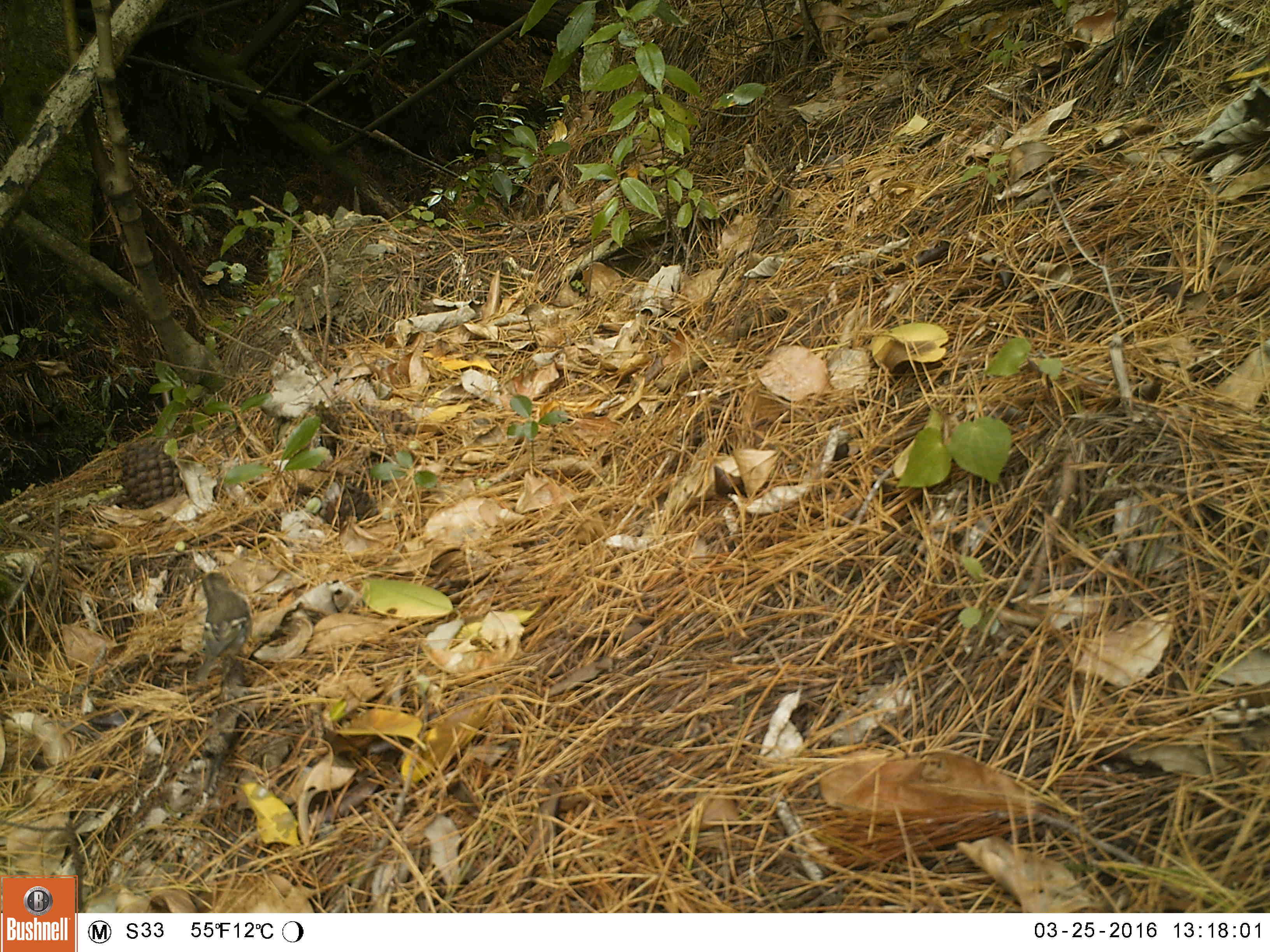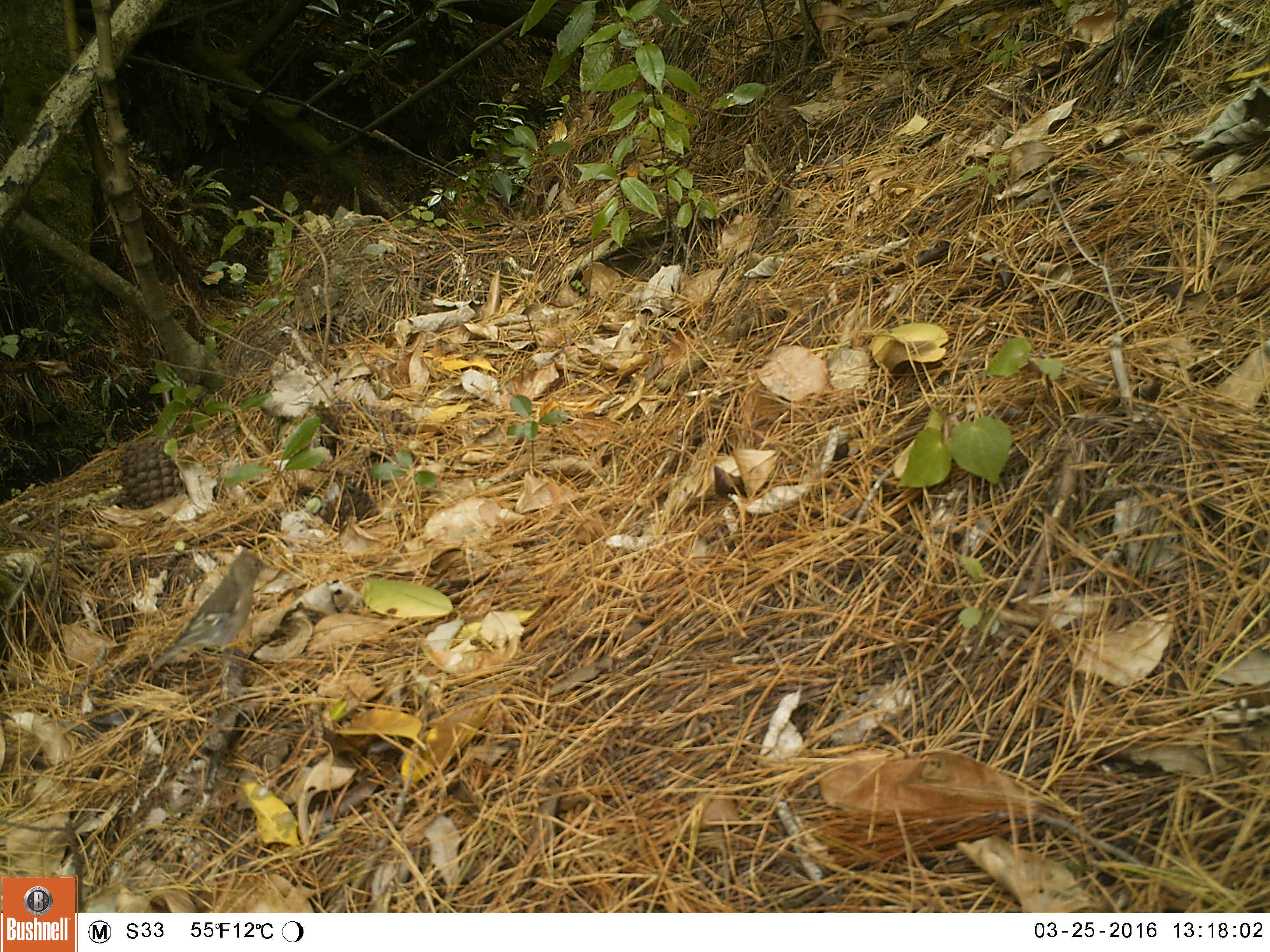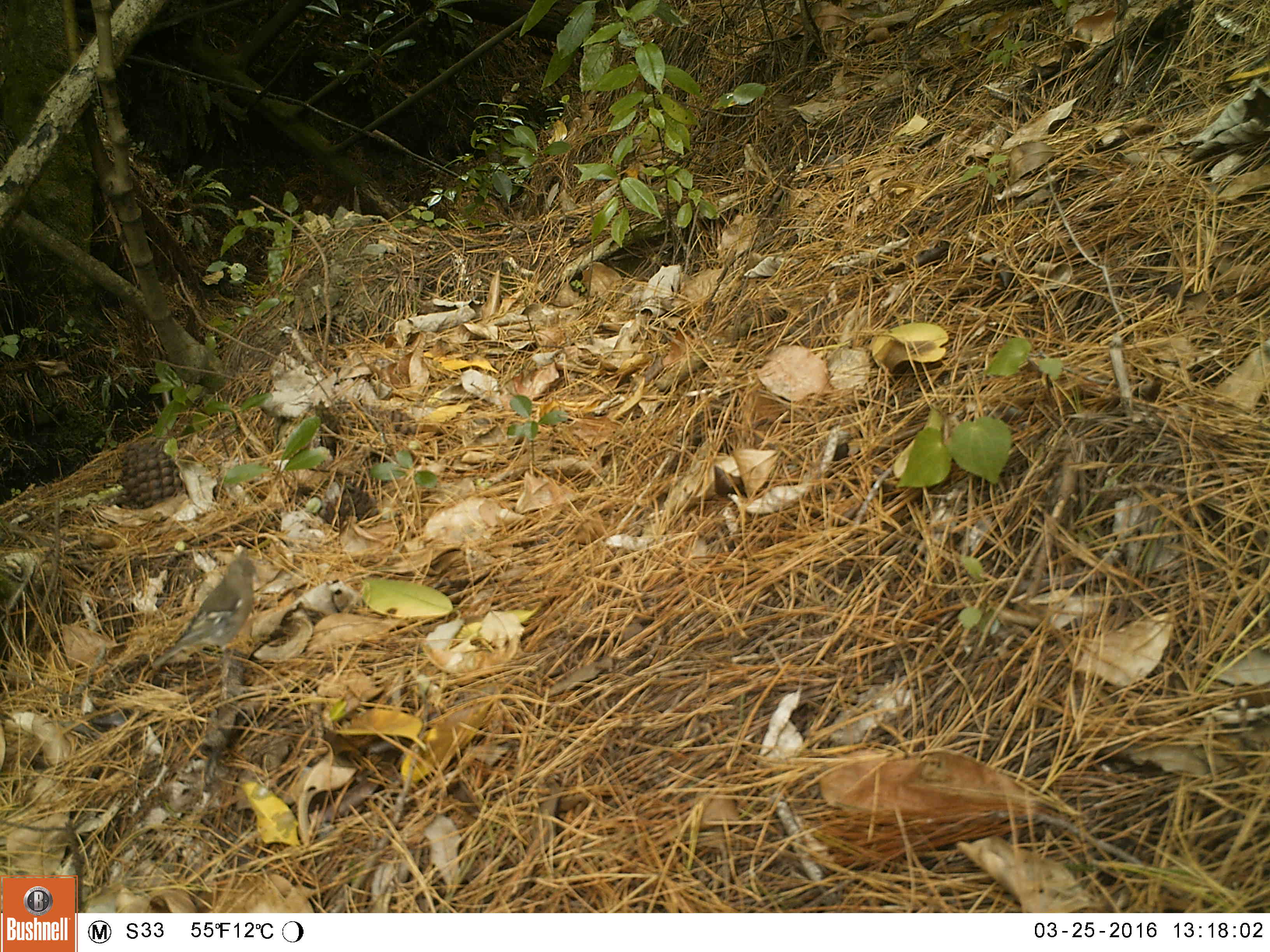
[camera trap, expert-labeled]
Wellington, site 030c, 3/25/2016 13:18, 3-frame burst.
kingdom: Animalia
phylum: Chordata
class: Aves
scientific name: Aves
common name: bird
Bird (Aves).